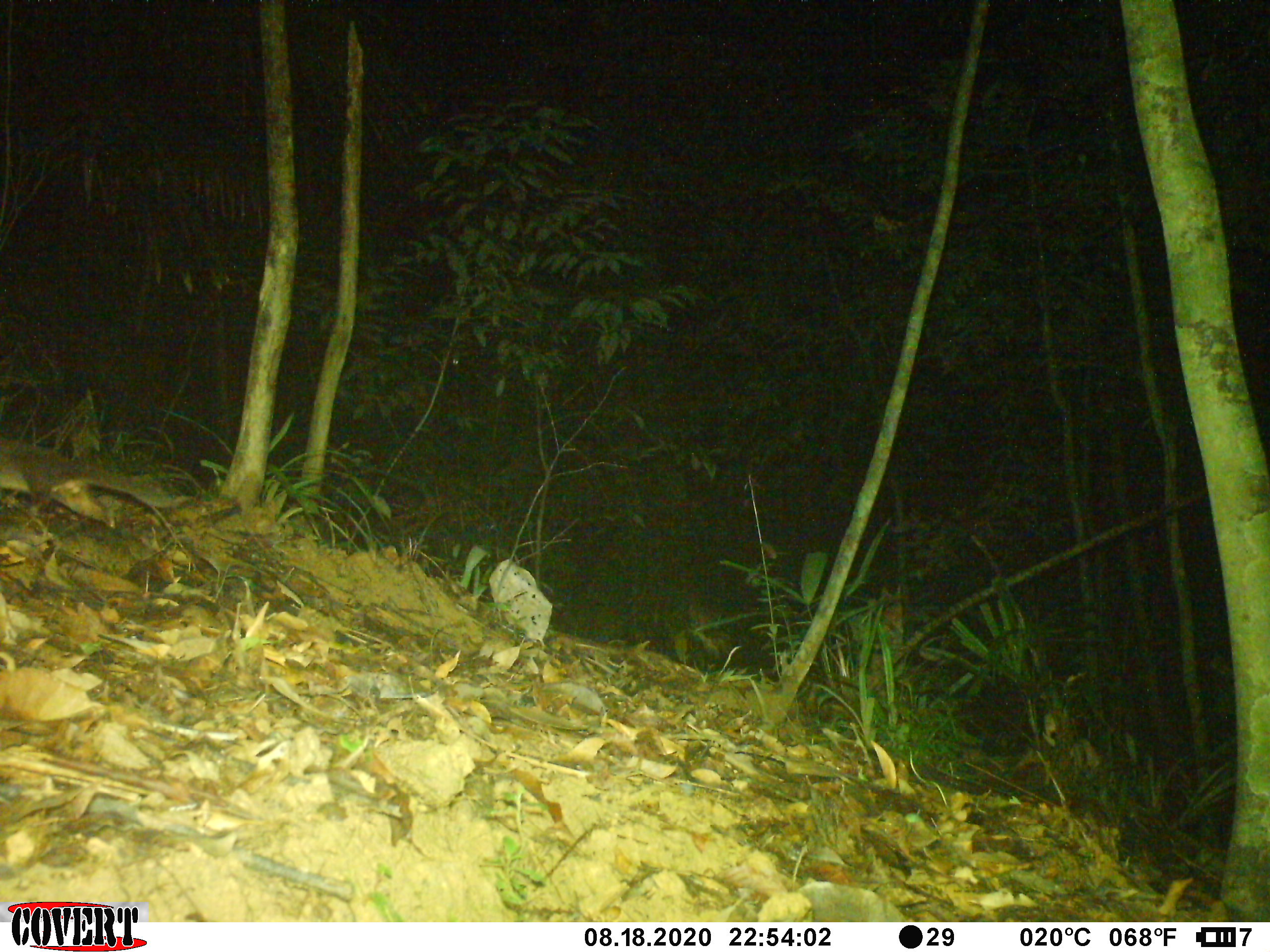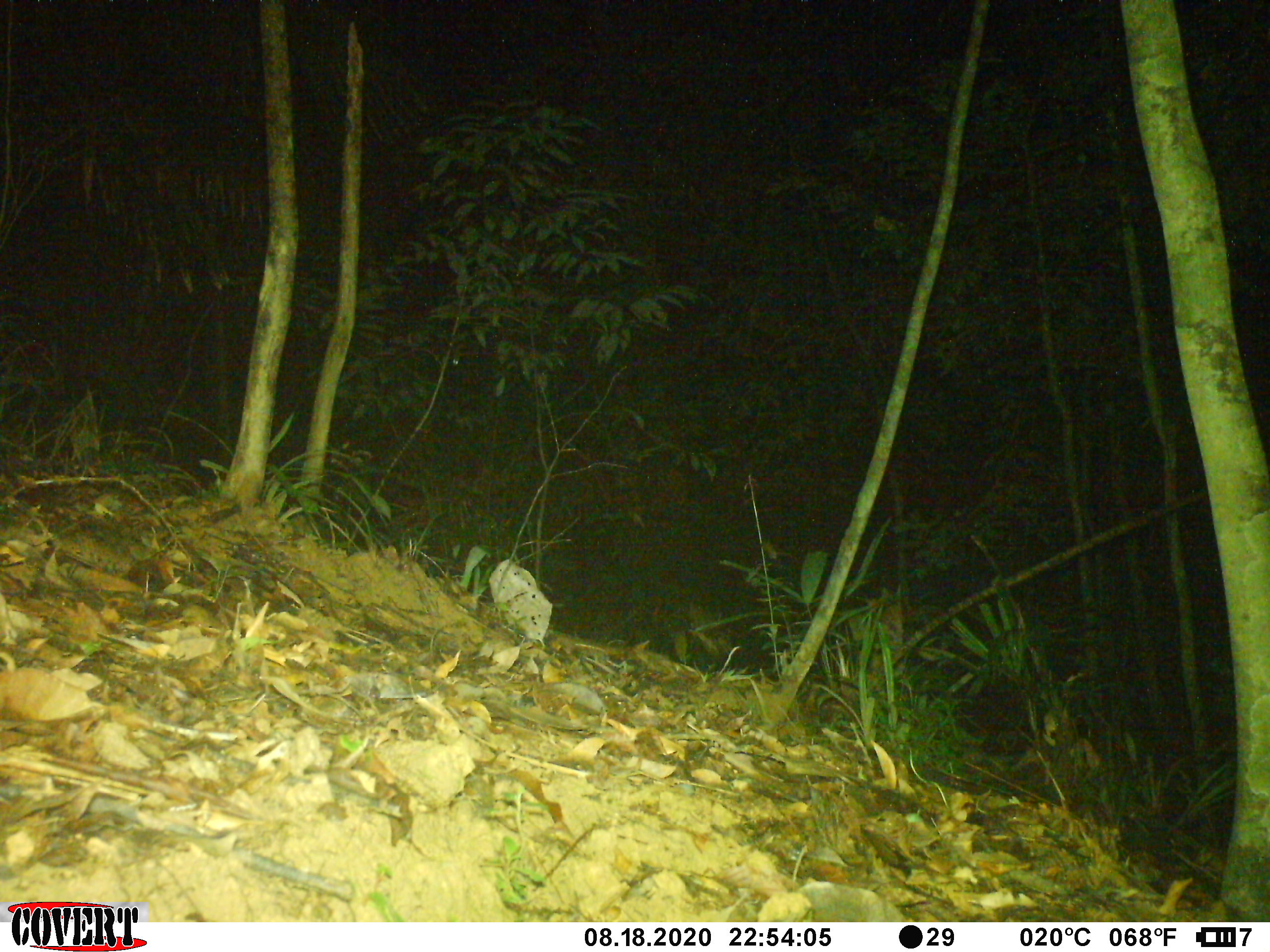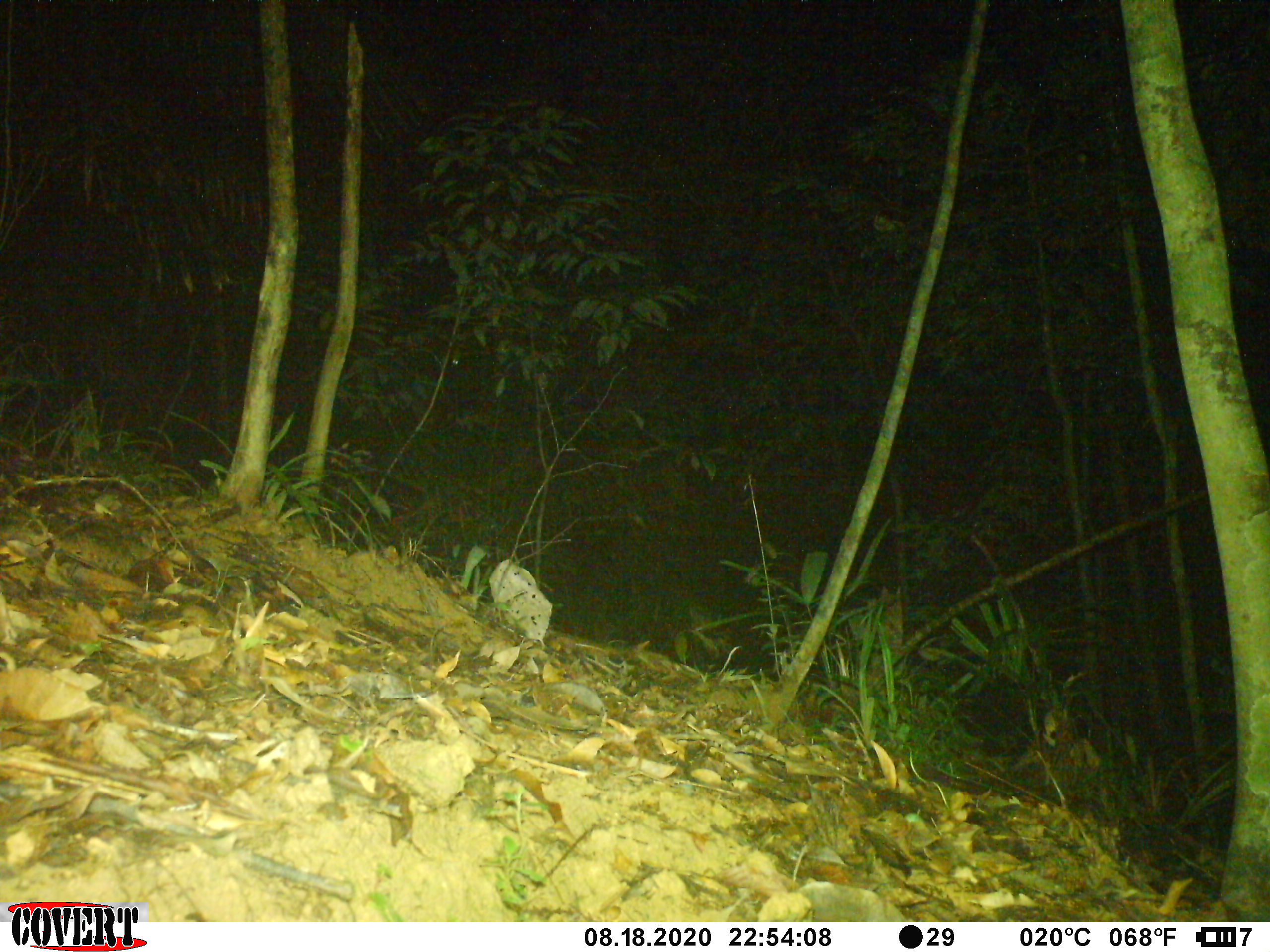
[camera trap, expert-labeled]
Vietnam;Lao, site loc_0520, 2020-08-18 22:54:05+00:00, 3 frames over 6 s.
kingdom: Animalia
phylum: Chordata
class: Mammalia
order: Carnivora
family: Mustelidae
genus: Melogale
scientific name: Melogale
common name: ferret badger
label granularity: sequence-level